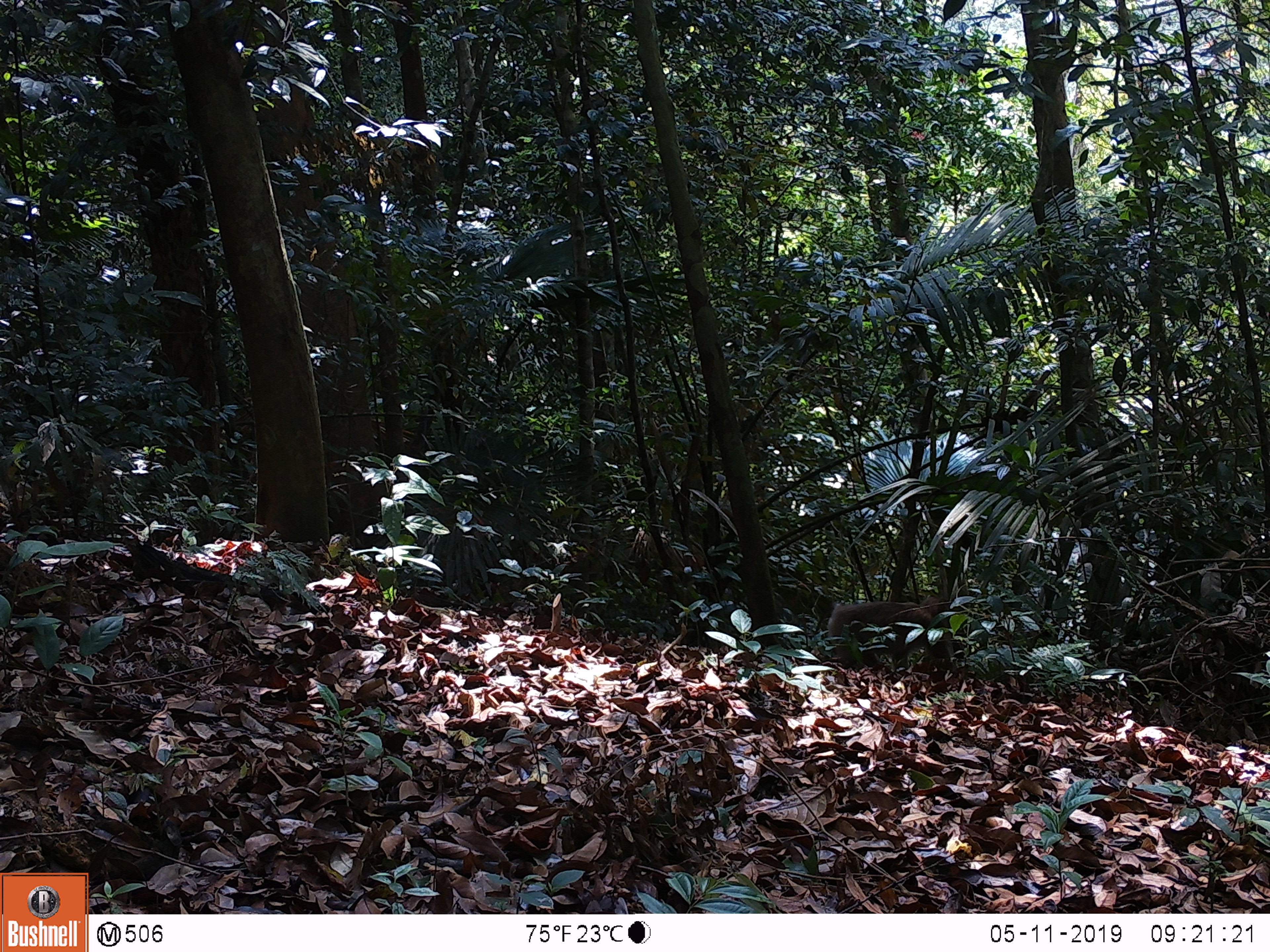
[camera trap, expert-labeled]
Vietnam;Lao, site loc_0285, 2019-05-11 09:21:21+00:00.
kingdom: Animalia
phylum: Chordata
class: Mammalia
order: Primates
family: Cercopithecidae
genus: Macaca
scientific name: Macaca nemestrina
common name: pig-tailed macaque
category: pig tailed macaque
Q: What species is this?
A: Pig tailed macaque (pig-tailed macaque) (Macaca nemestrina).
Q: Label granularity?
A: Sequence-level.